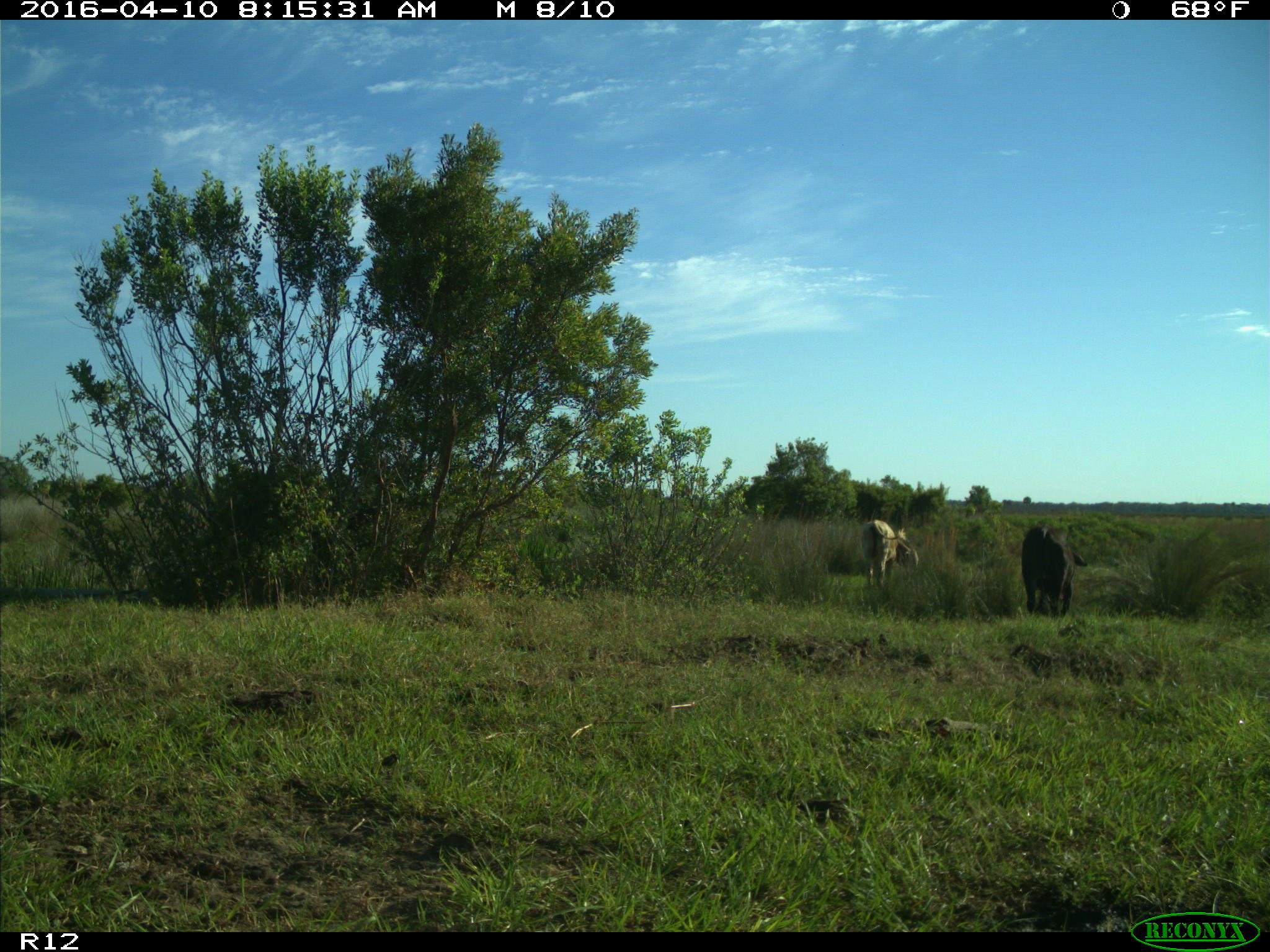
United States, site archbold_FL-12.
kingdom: Animalia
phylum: Chordata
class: Mammalia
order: Artiodactyla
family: Bovidae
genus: Bos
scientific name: Bos taurus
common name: domestic cow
Bos taurus (domestic cow).